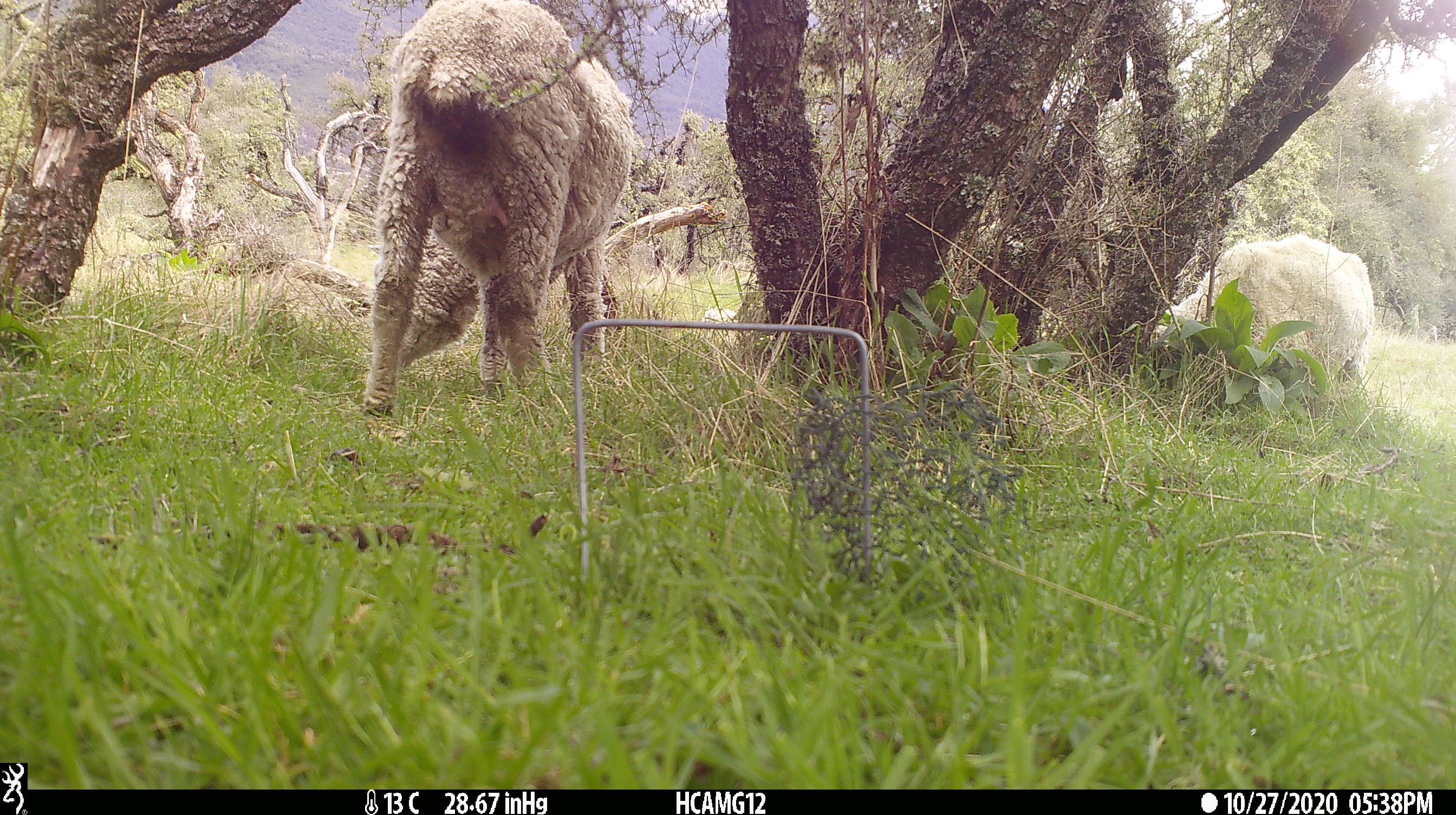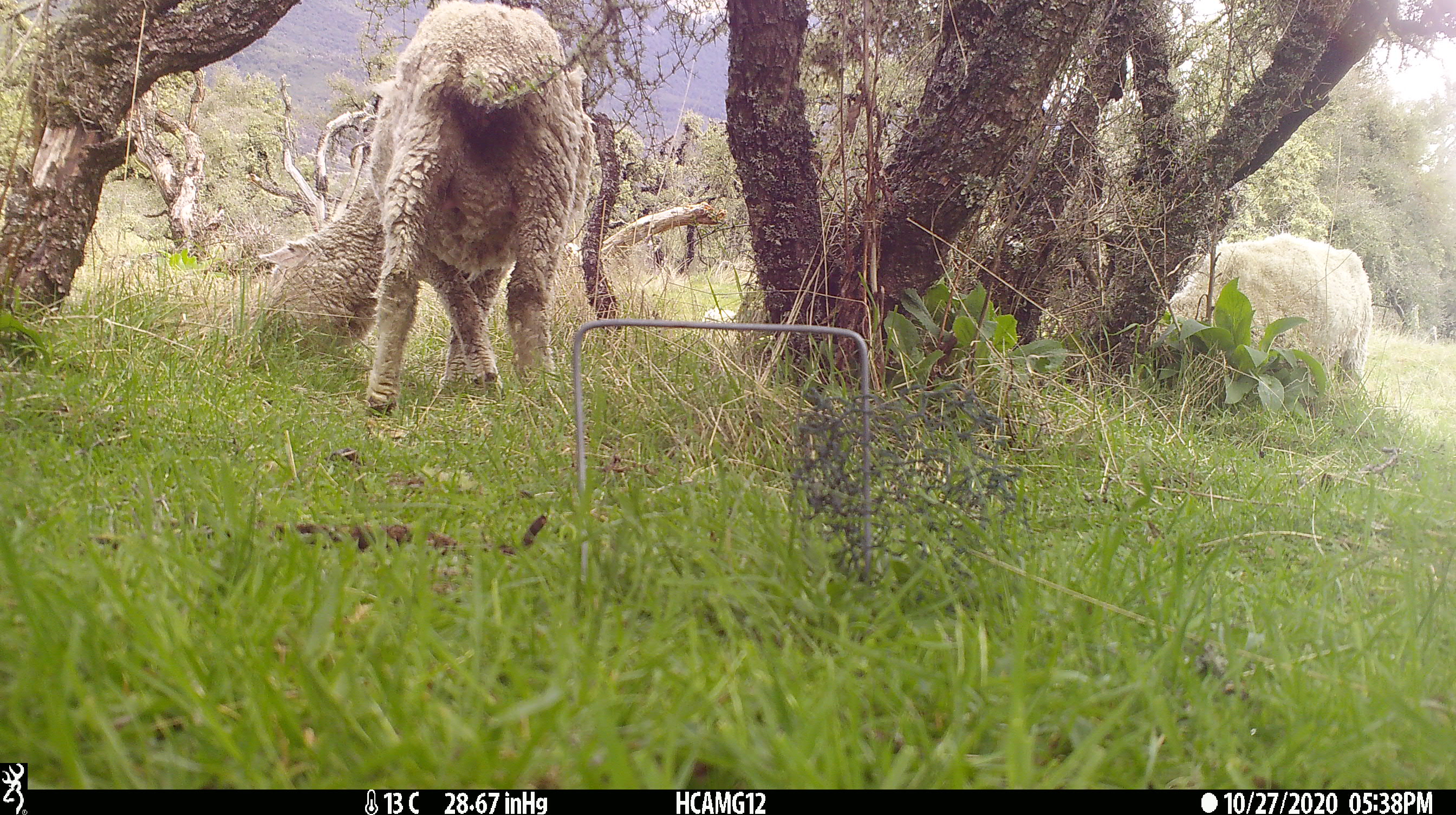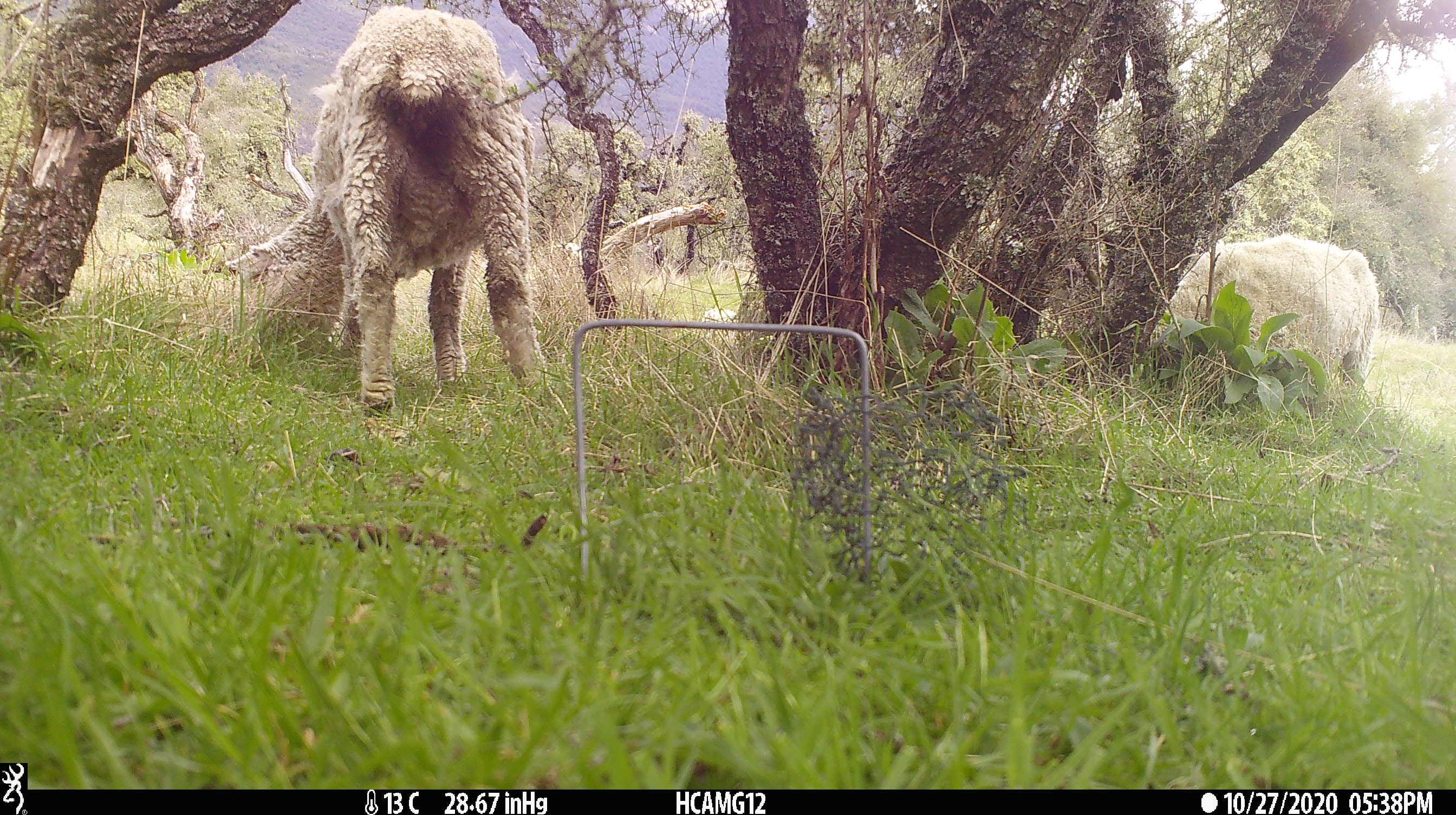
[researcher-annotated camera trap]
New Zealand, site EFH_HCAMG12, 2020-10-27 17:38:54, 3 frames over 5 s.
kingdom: Animalia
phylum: Chordata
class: Mammalia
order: Artiodactyla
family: Bovidae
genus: Ovis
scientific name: Ovis aries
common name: domestic sheep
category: sheep